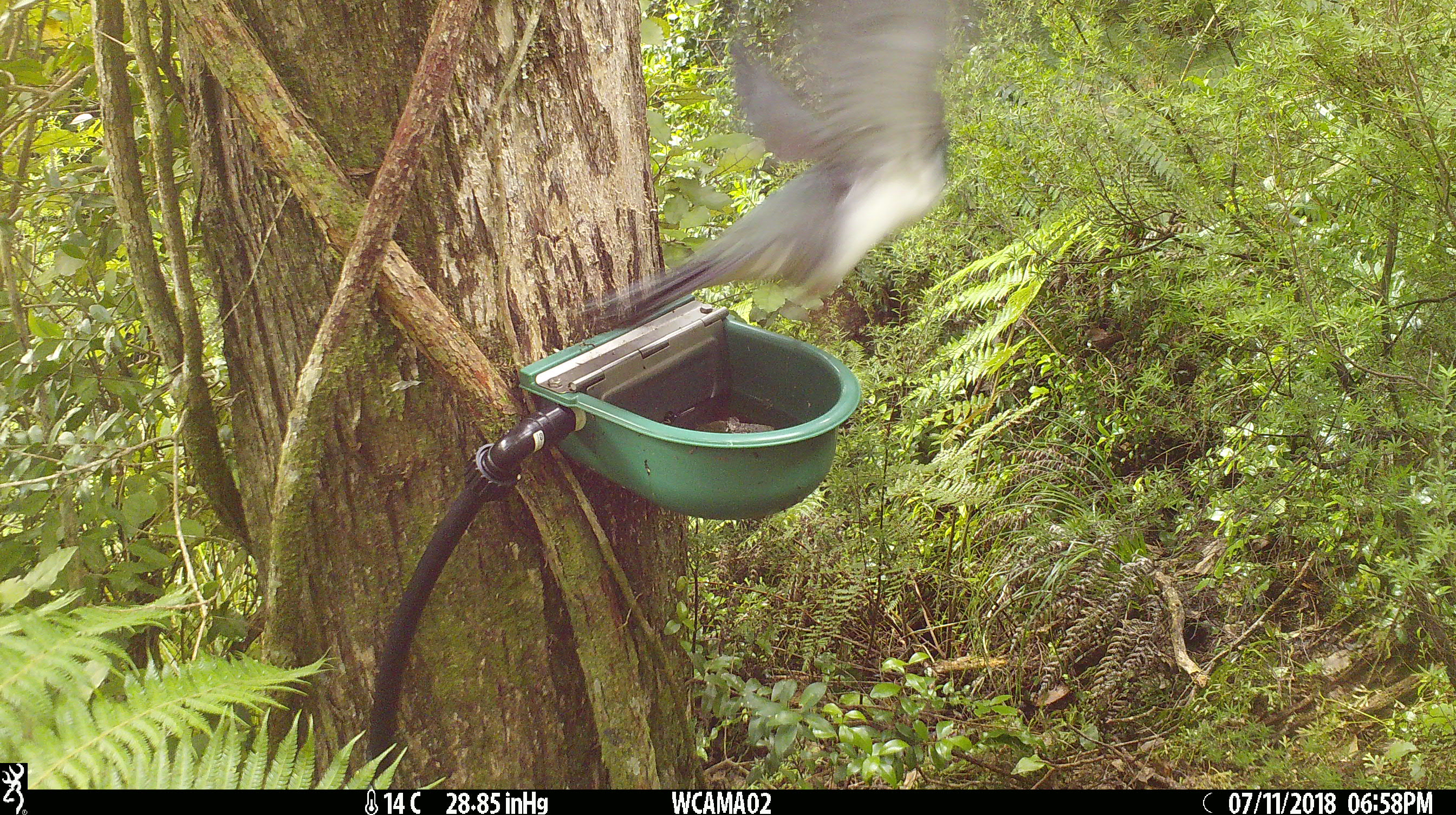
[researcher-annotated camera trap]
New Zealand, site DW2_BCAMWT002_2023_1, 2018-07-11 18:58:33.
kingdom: Animalia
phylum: Chordata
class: Aves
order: Columbiformes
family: Columbidae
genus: Hemiphaga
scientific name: Hemiphaga novaeseelandiae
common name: new zealand pigeon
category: kereru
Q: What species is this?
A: Kereru (new zealand pigeon) (Hemiphaga novaeseelandiae).